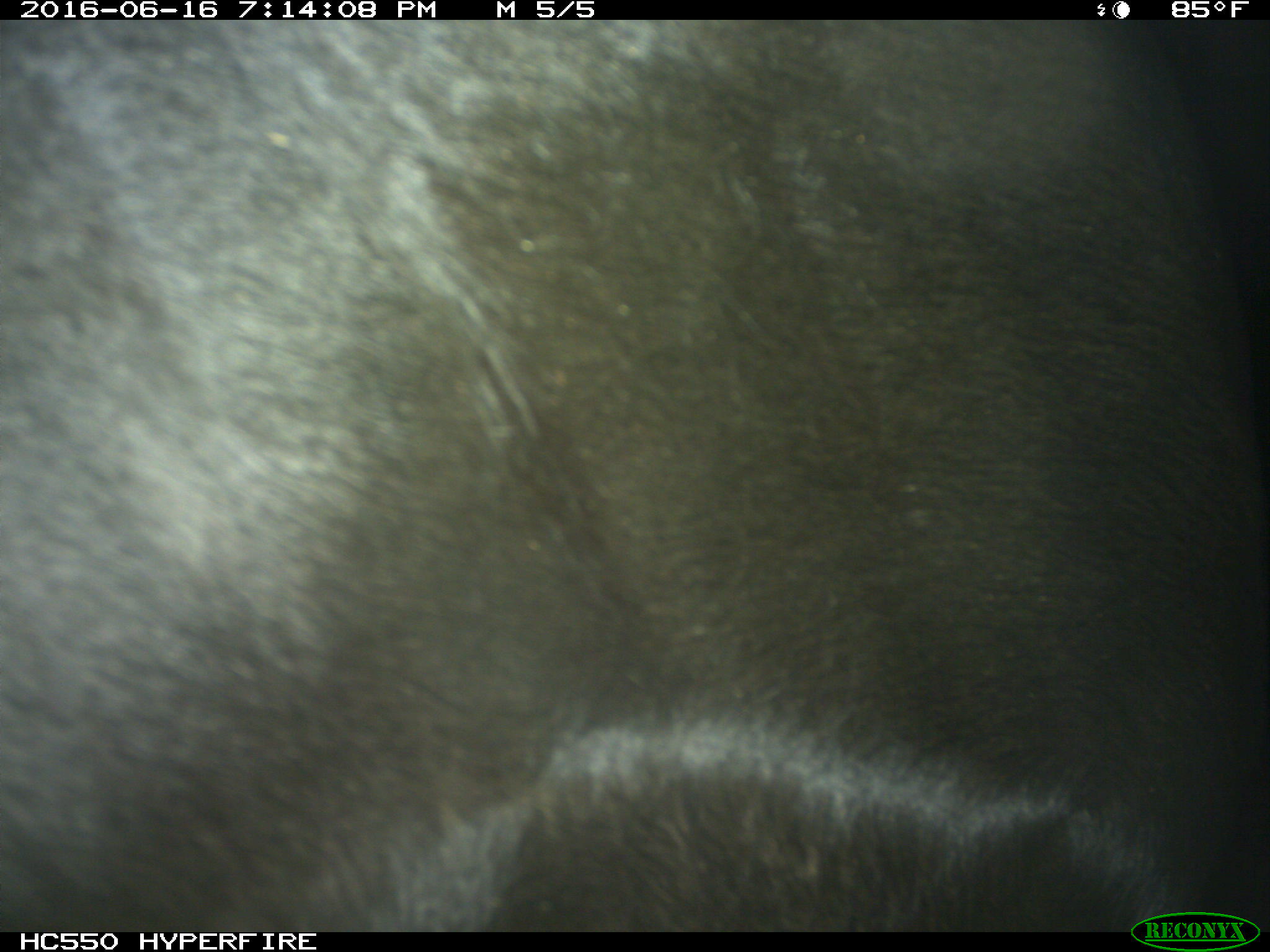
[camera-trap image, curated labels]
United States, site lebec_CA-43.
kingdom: Animalia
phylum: Chordata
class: Mammalia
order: Artiodactyla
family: Bovidae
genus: Bos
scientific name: Bos taurus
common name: domestic cow